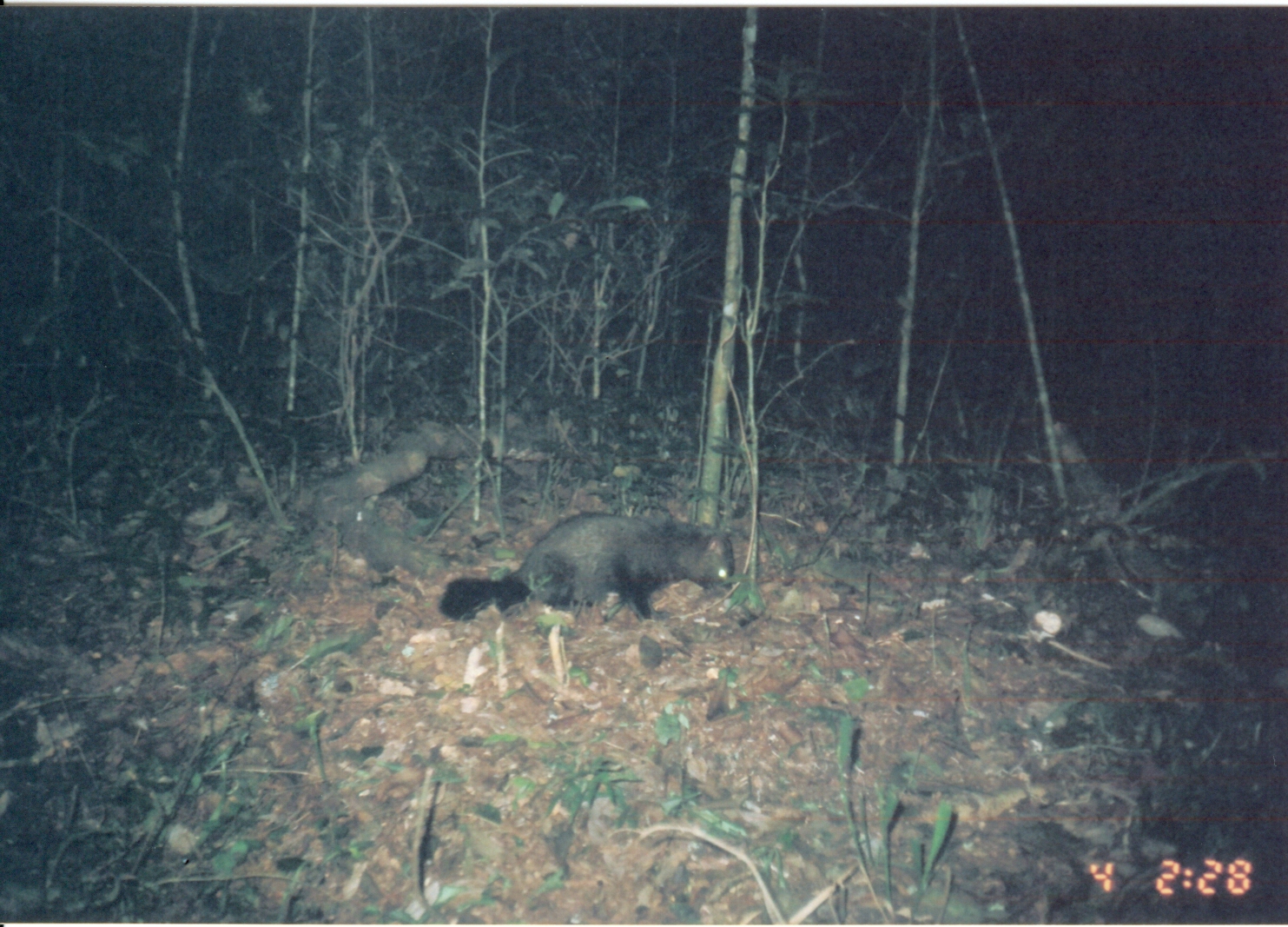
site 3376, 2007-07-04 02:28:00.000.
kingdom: Animalia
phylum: Chordata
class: Mammalia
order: Carnivora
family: Herpestidae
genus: Bdeogale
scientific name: Bdeogale crassicauda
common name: bushy-tailed mongoose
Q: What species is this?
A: Bdeogale crassicauda (bushy-tailed mongoose).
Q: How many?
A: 1.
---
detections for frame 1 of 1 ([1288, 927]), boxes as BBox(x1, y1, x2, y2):
bdeogale crassicauda: BBox(435, 508, 736, 633)